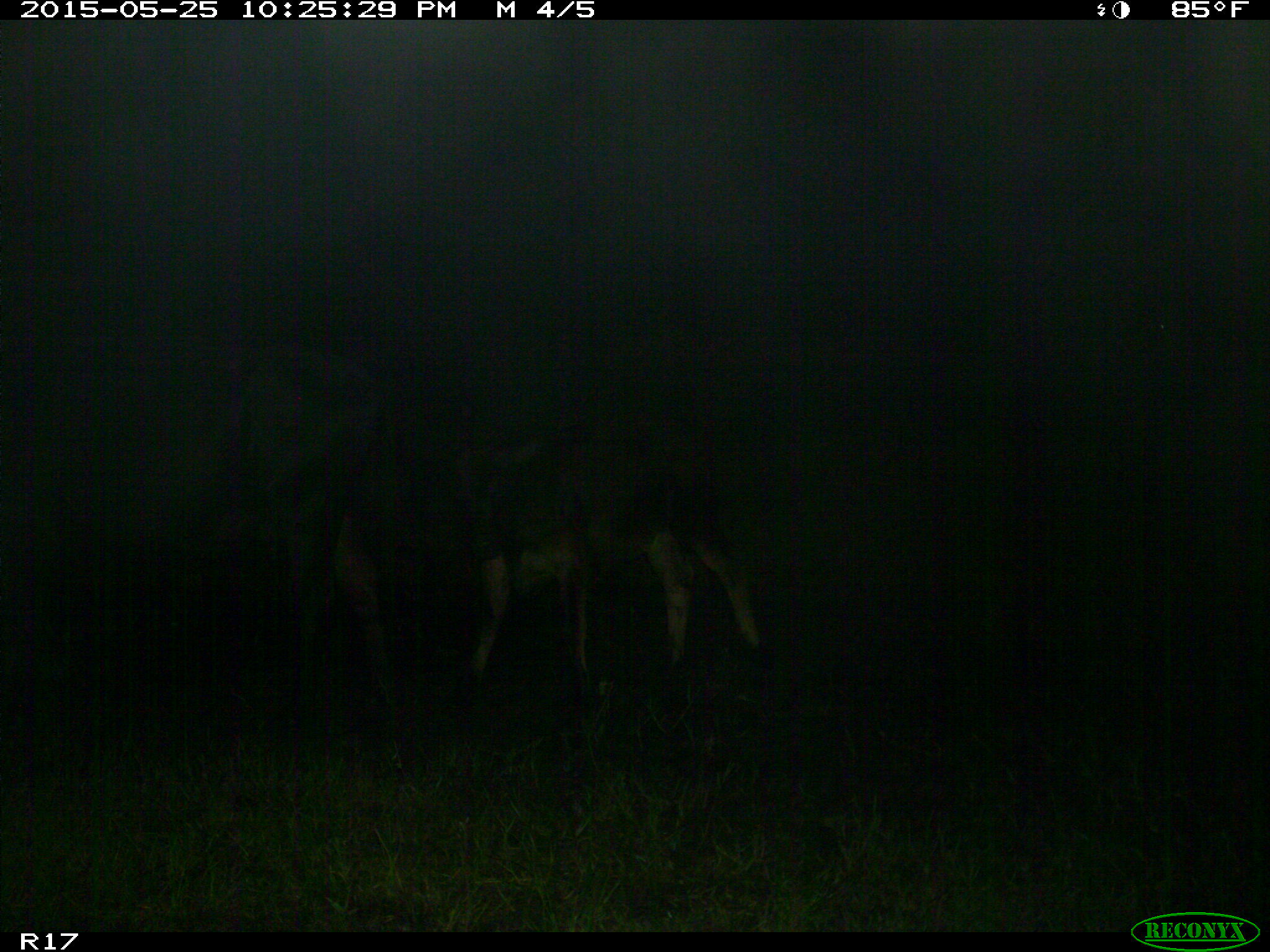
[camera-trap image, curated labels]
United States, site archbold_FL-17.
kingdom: Animalia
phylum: Chordata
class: Mammalia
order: Artiodactyla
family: Bovidae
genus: Bos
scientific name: Bos taurus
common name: domestic cow